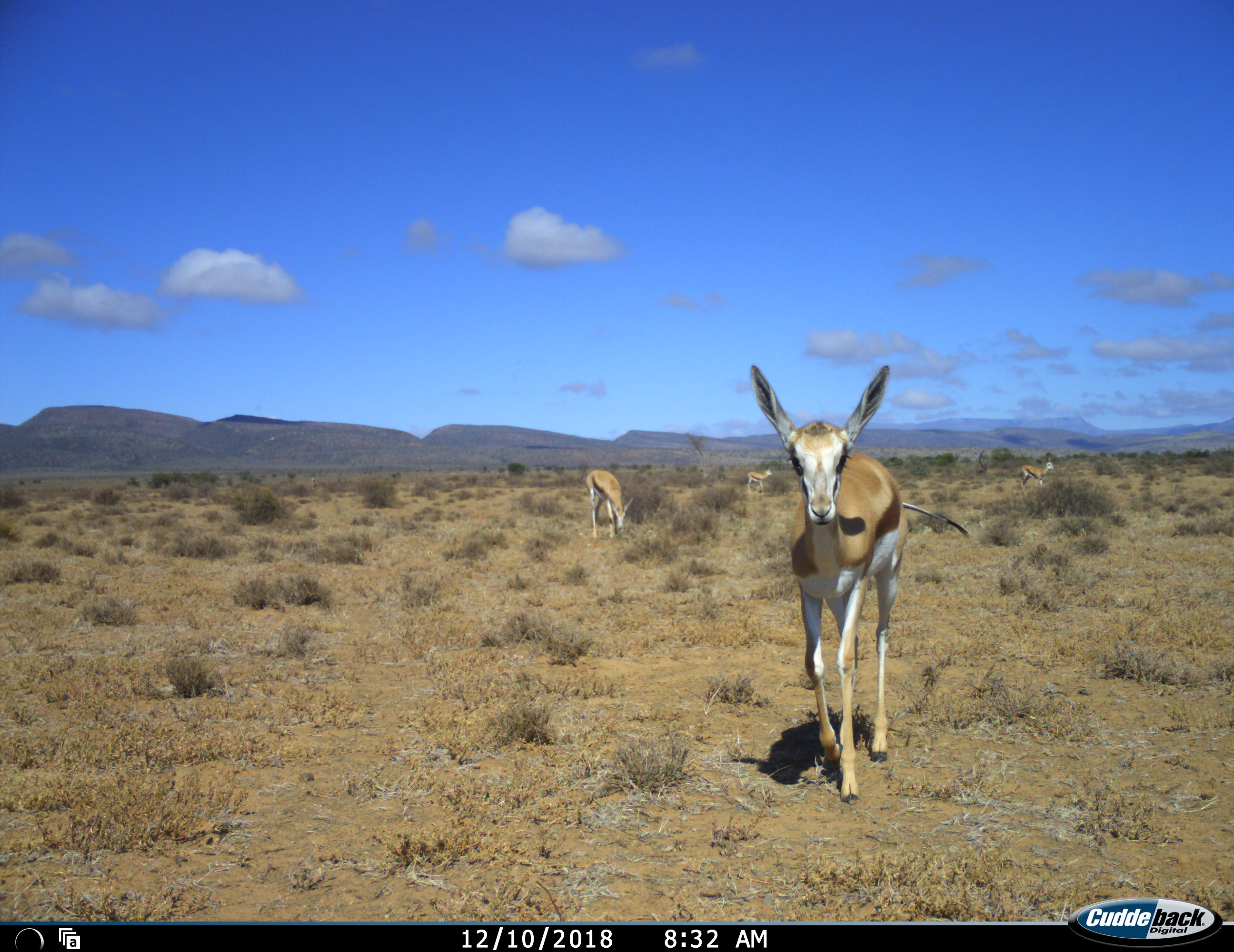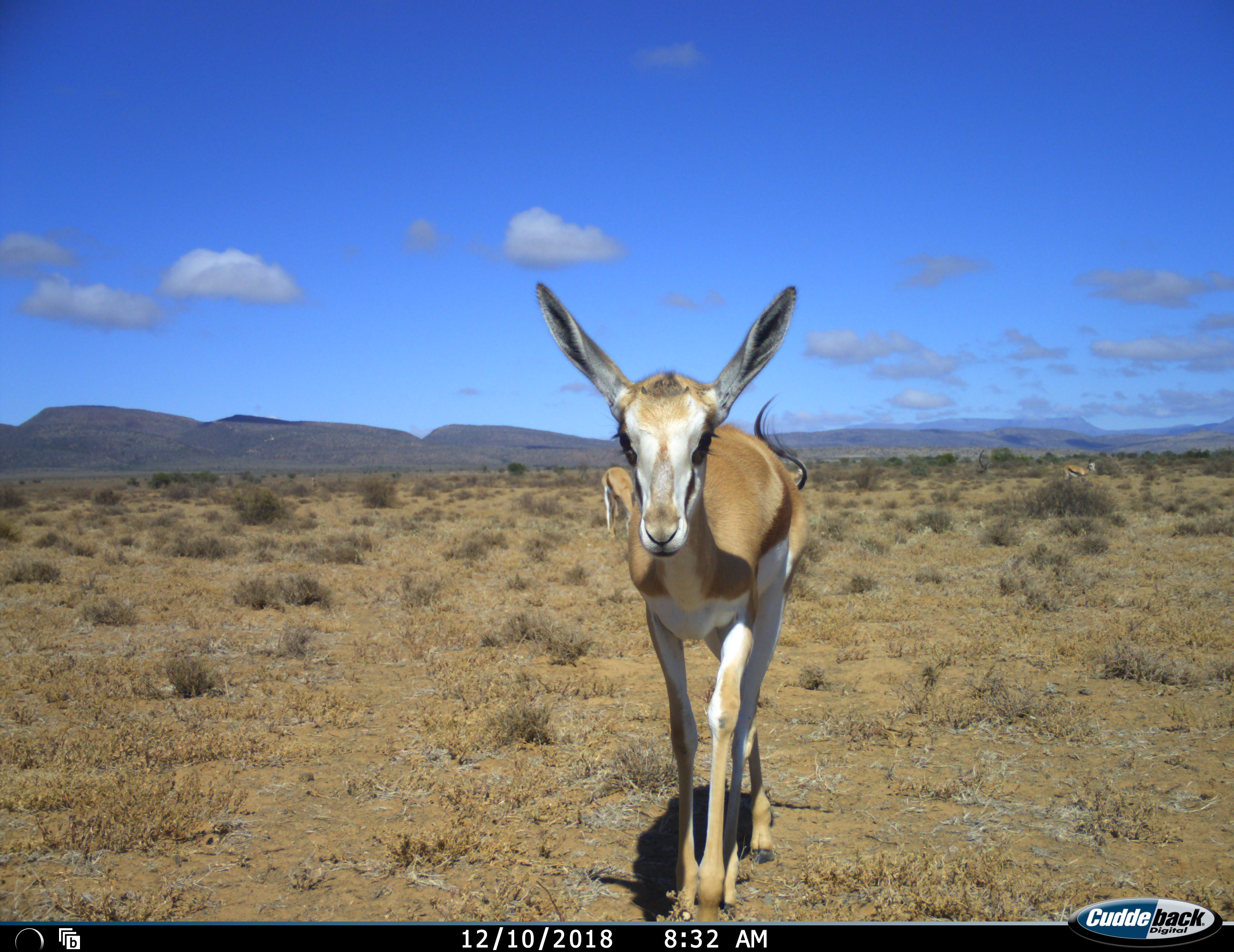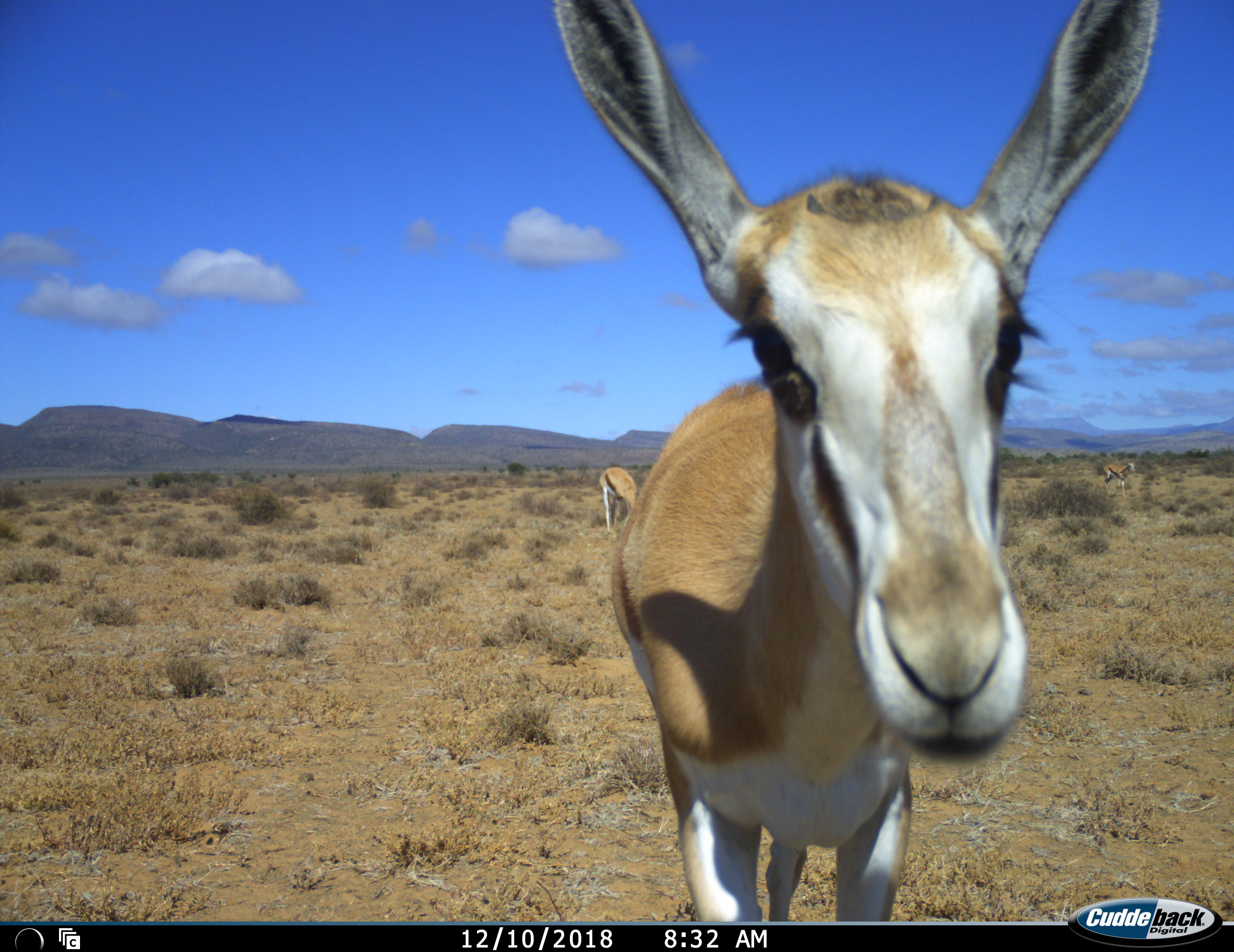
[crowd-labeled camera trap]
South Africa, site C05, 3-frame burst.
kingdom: Animalia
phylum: Chordata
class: Mammalia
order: Artiodactyla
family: Bovidae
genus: Antidorcas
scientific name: Antidorcas marsupialis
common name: springbok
Springbok (Antidorcas marsupialis), count 4. Behavior (volunteer vote fractions): standing 40%, resting 0%, moving 100%, interacting 0%. Young present (vote fraction): 30%. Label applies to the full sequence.